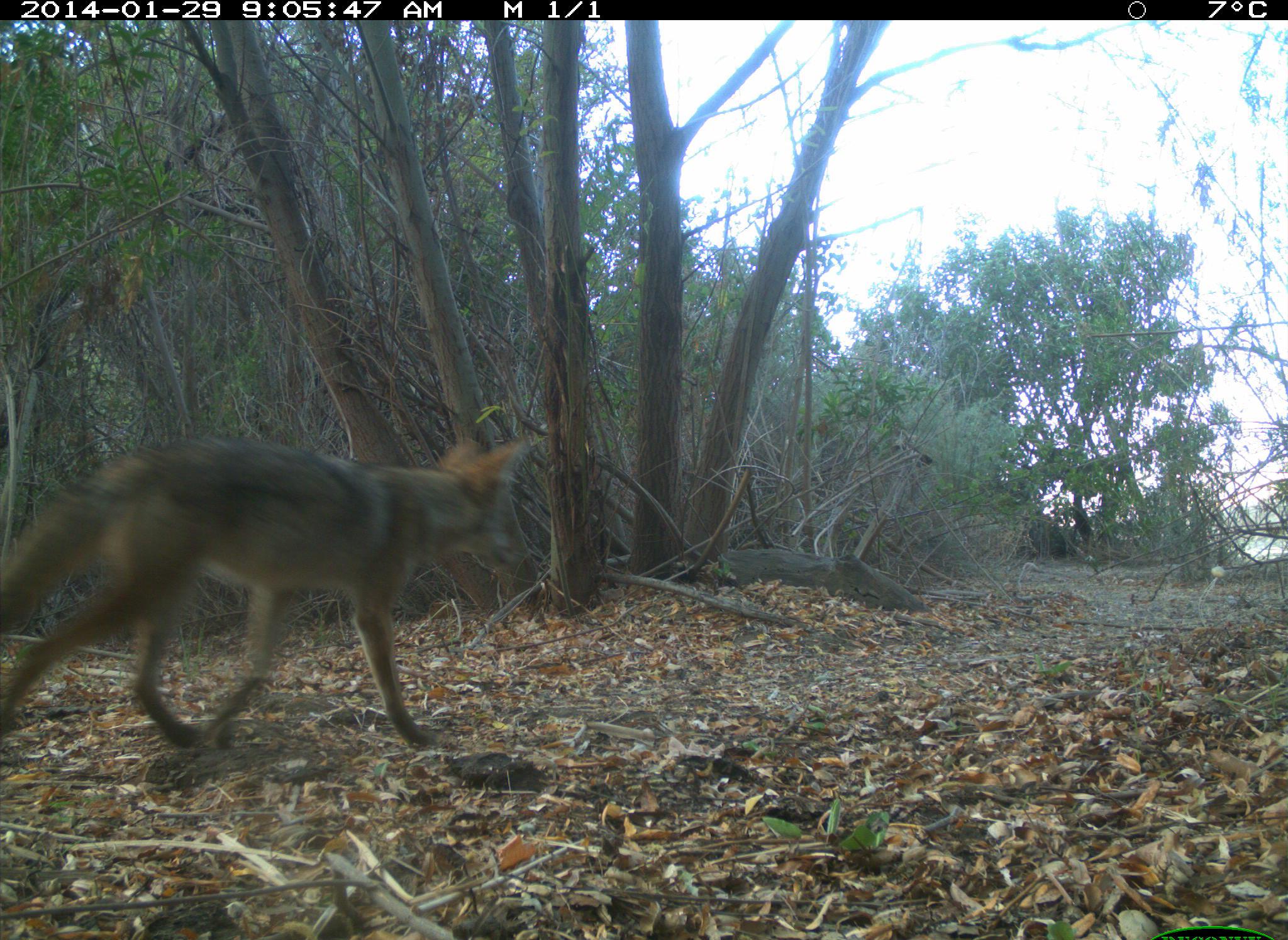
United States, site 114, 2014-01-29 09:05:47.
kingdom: Animalia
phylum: Chordata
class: Mammalia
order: Carnivora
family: Canidae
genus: Canis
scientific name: Canis latrans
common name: coyote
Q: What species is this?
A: Coyote (Canis latrans).